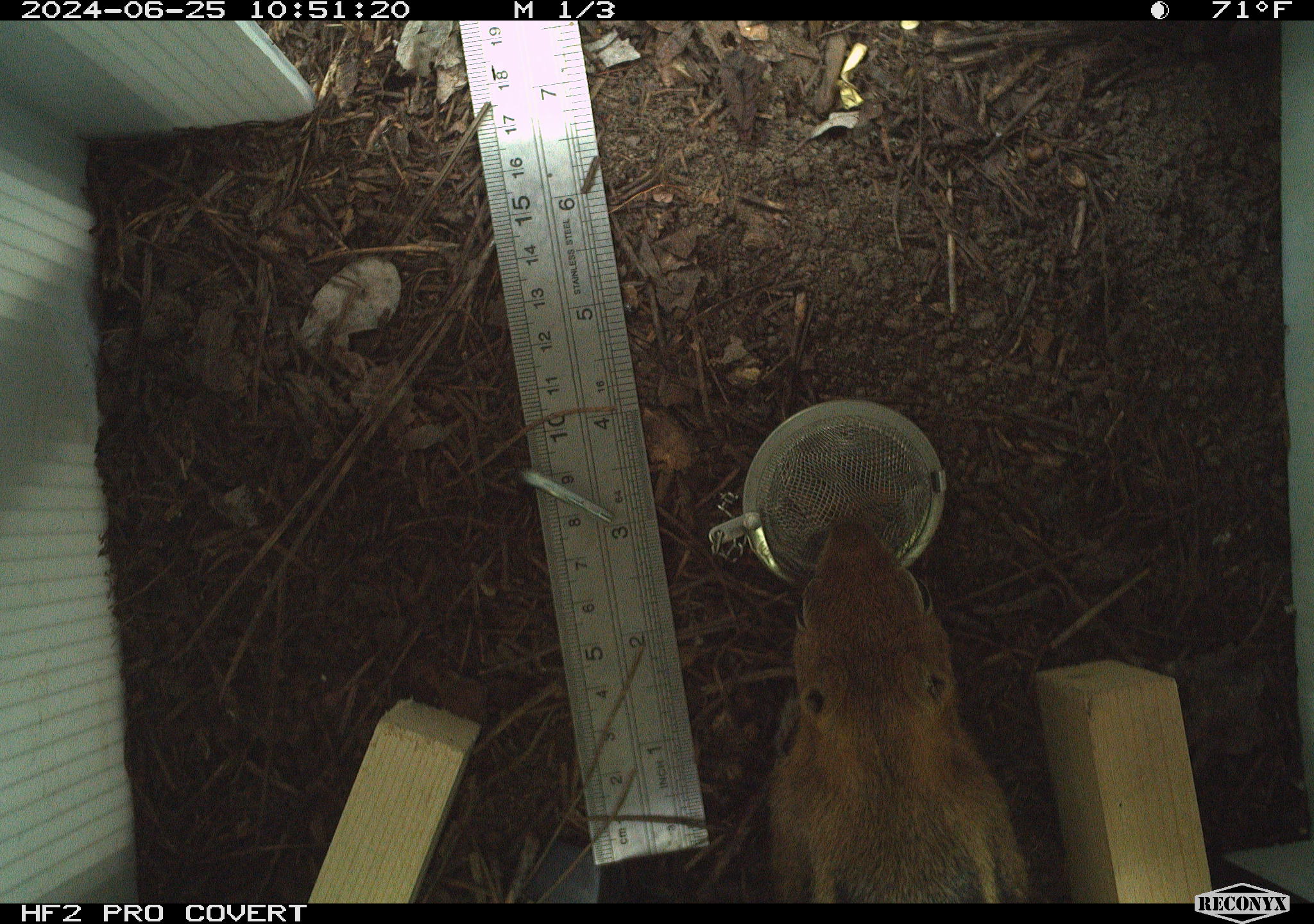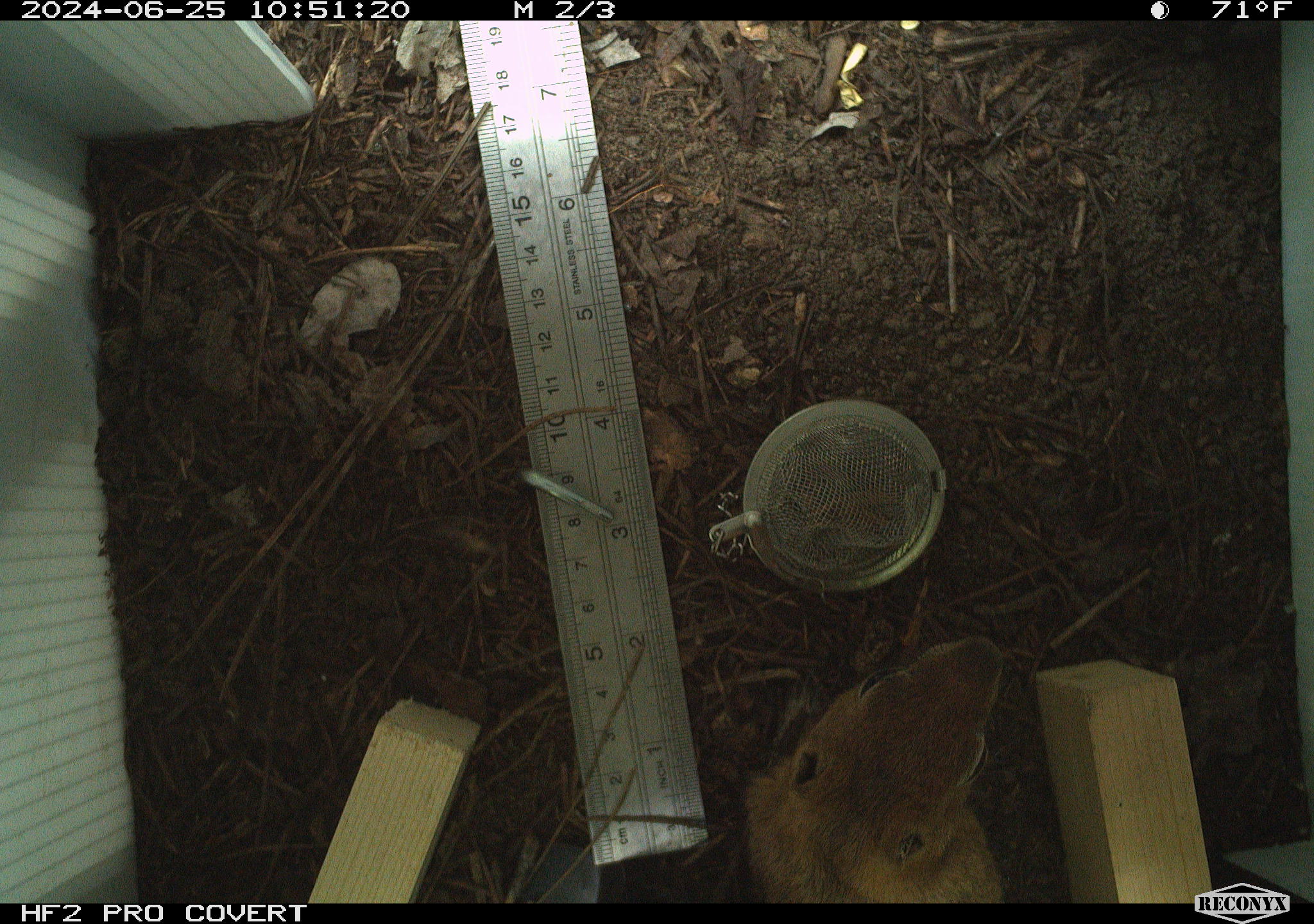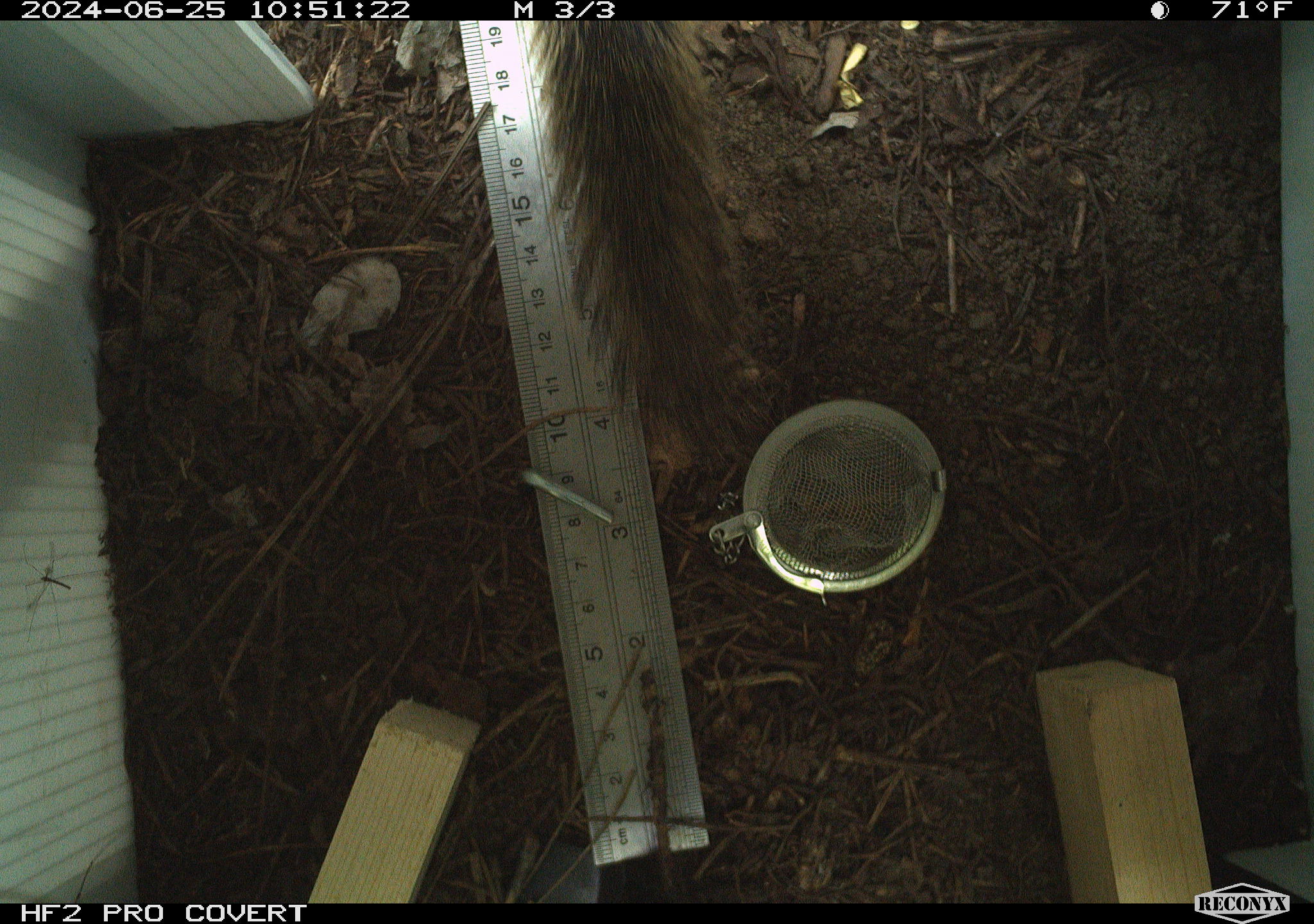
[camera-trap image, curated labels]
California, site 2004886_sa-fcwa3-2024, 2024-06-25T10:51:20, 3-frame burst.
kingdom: Animalia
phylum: Chordata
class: Mammalia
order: Rodentia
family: Sciuridae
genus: Callospermophilus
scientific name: Callospermophilus lateralis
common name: golden mantled ground squirrel